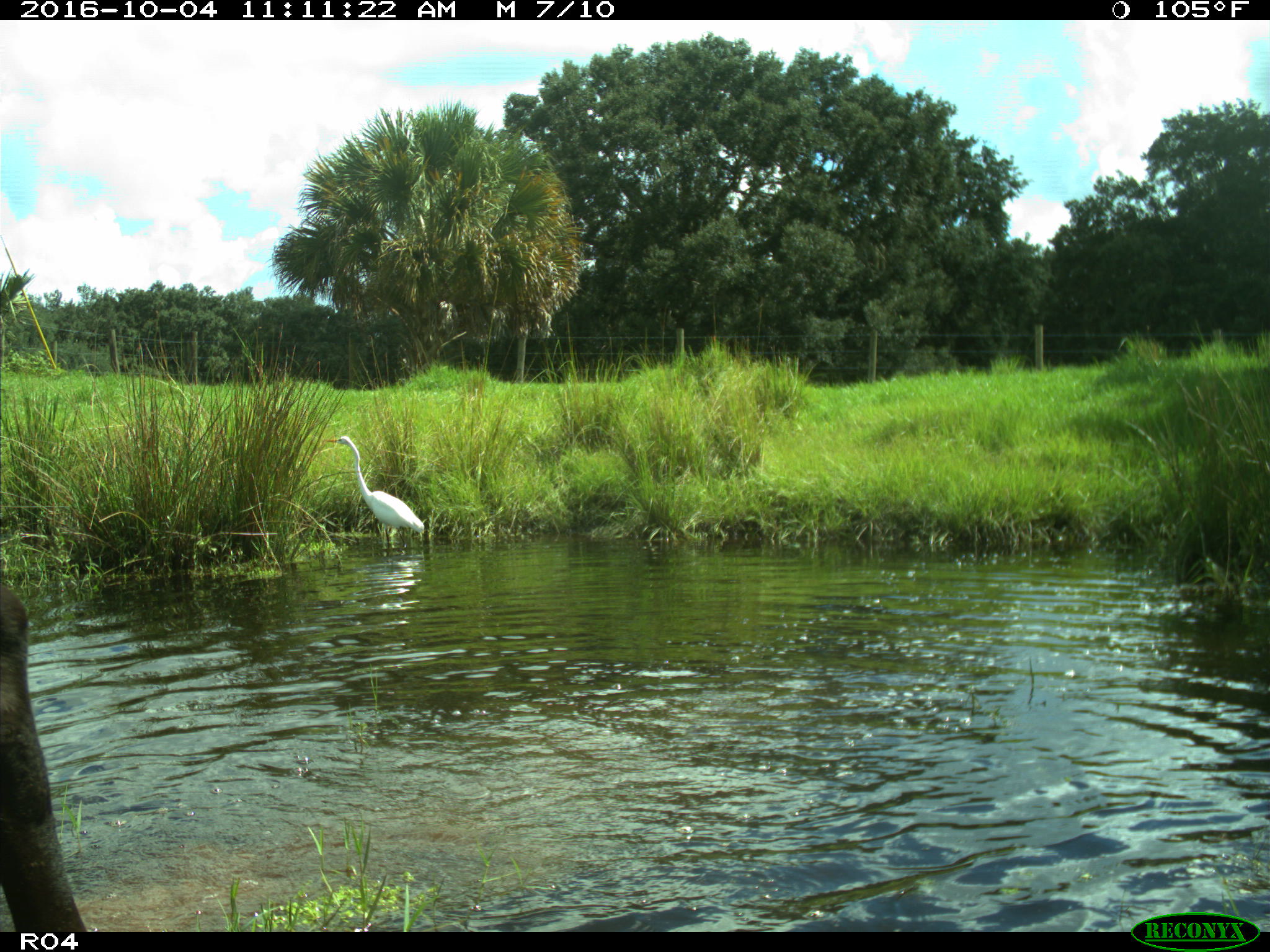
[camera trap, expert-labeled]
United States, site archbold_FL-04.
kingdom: Animalia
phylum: Chordata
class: Mammalia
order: Artiodactyla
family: Bovidae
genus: Bos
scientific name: Bos taurus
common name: domestic cow